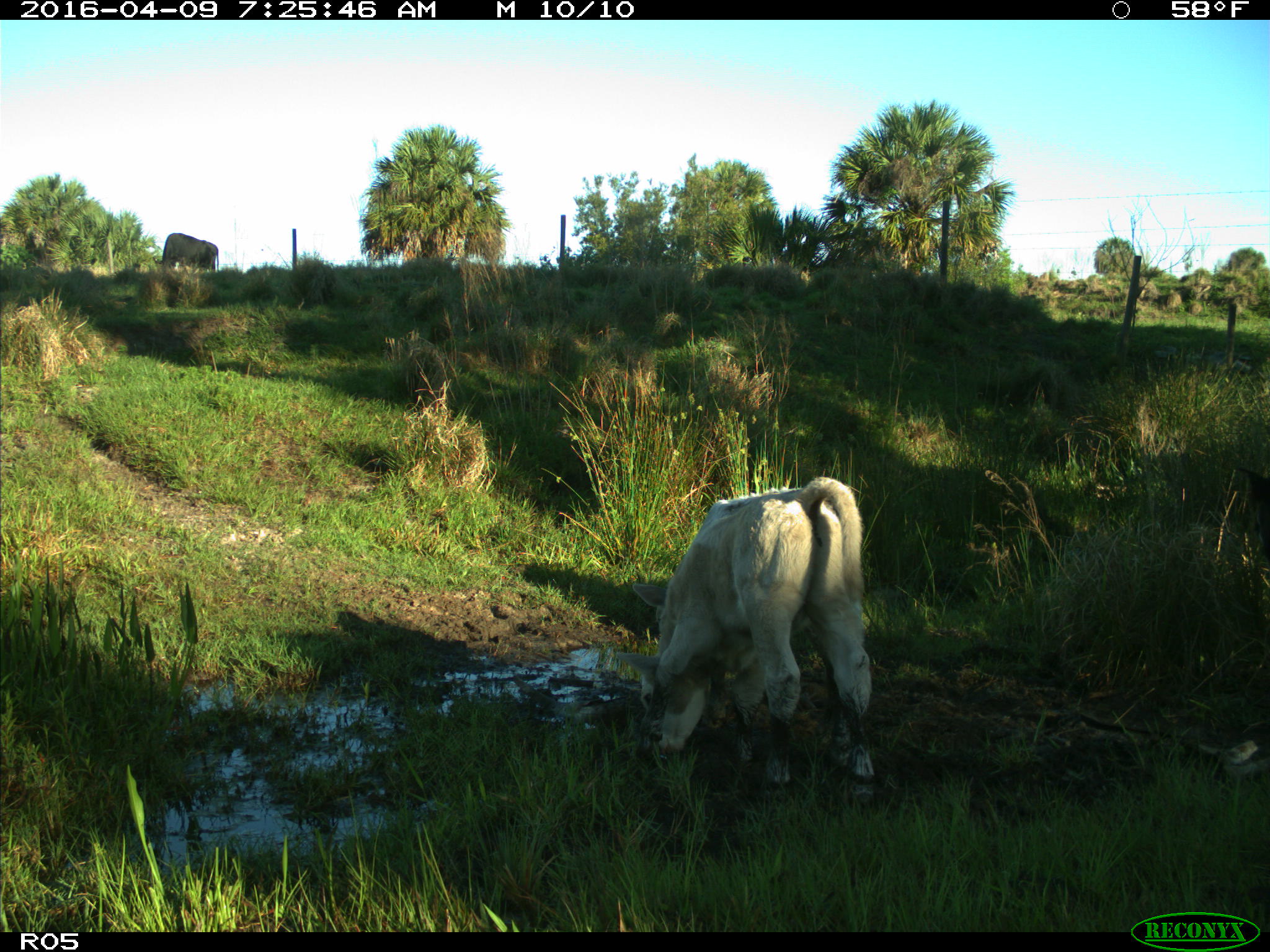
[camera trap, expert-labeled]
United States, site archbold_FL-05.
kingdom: Animalia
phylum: Chordata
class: Mammalia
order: Artiodactyla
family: Bovidae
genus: Bos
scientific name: Bos taurus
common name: domestic cow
Bos taurus (domestic cow).